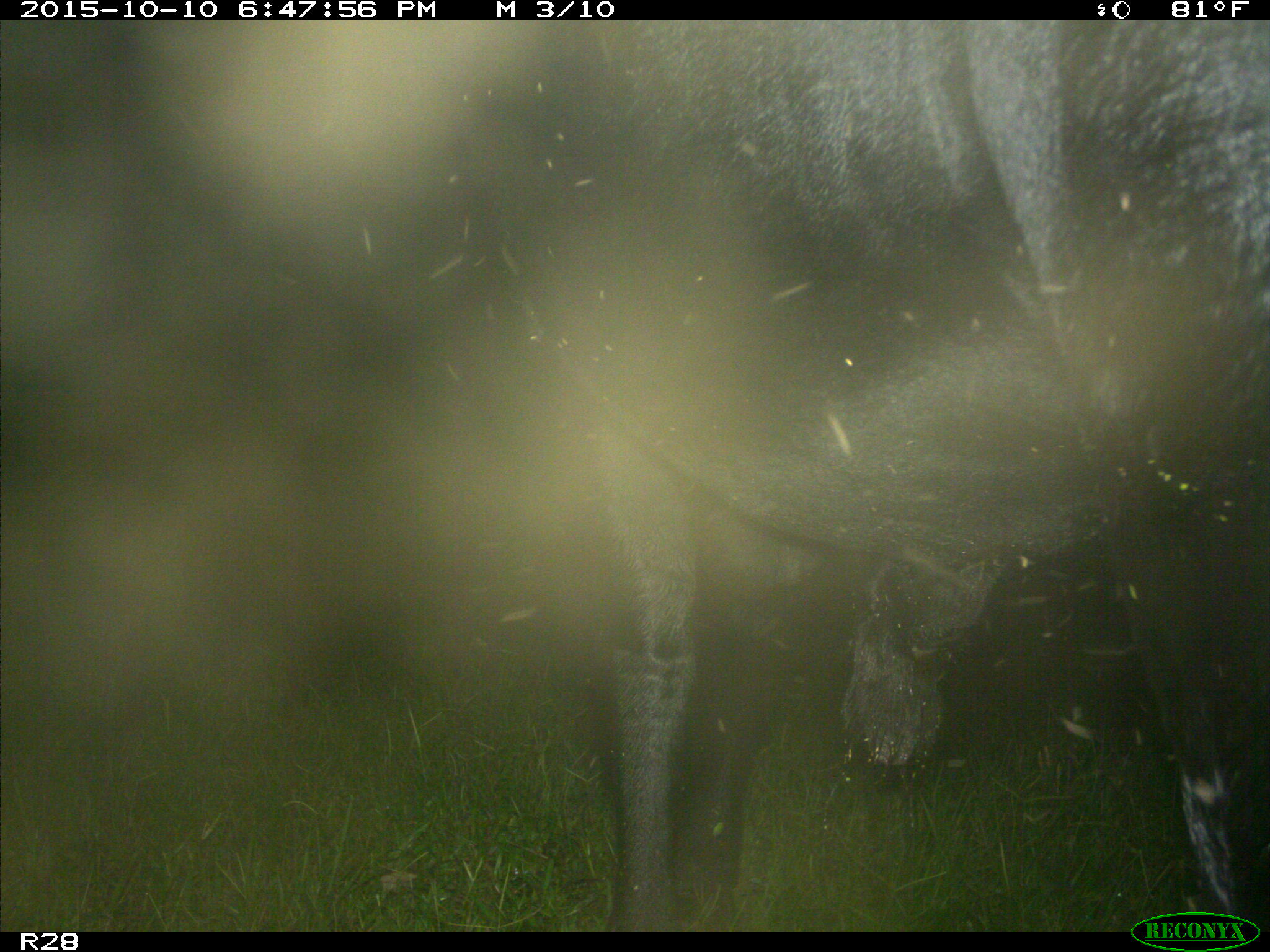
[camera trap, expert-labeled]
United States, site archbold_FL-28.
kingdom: Animalia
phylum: Chordata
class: Mammalia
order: Artiodactyla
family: Bovidae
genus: Bos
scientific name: Bos taurus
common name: domestic cow